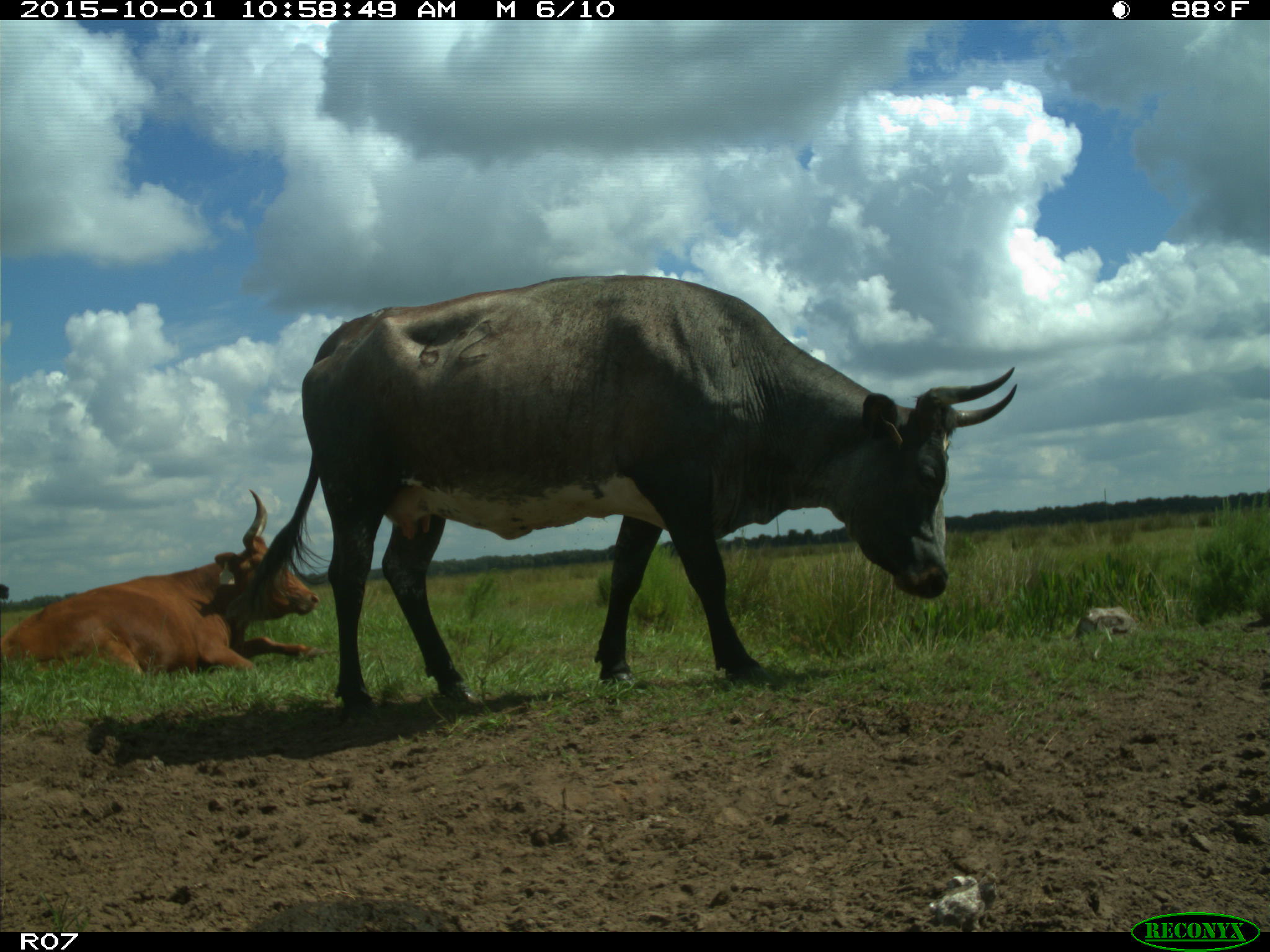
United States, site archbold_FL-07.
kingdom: Animalia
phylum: Chordata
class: Mammalia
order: Artiodactyla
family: Bovidae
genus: Bos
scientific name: Bos taurus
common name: domestic cow